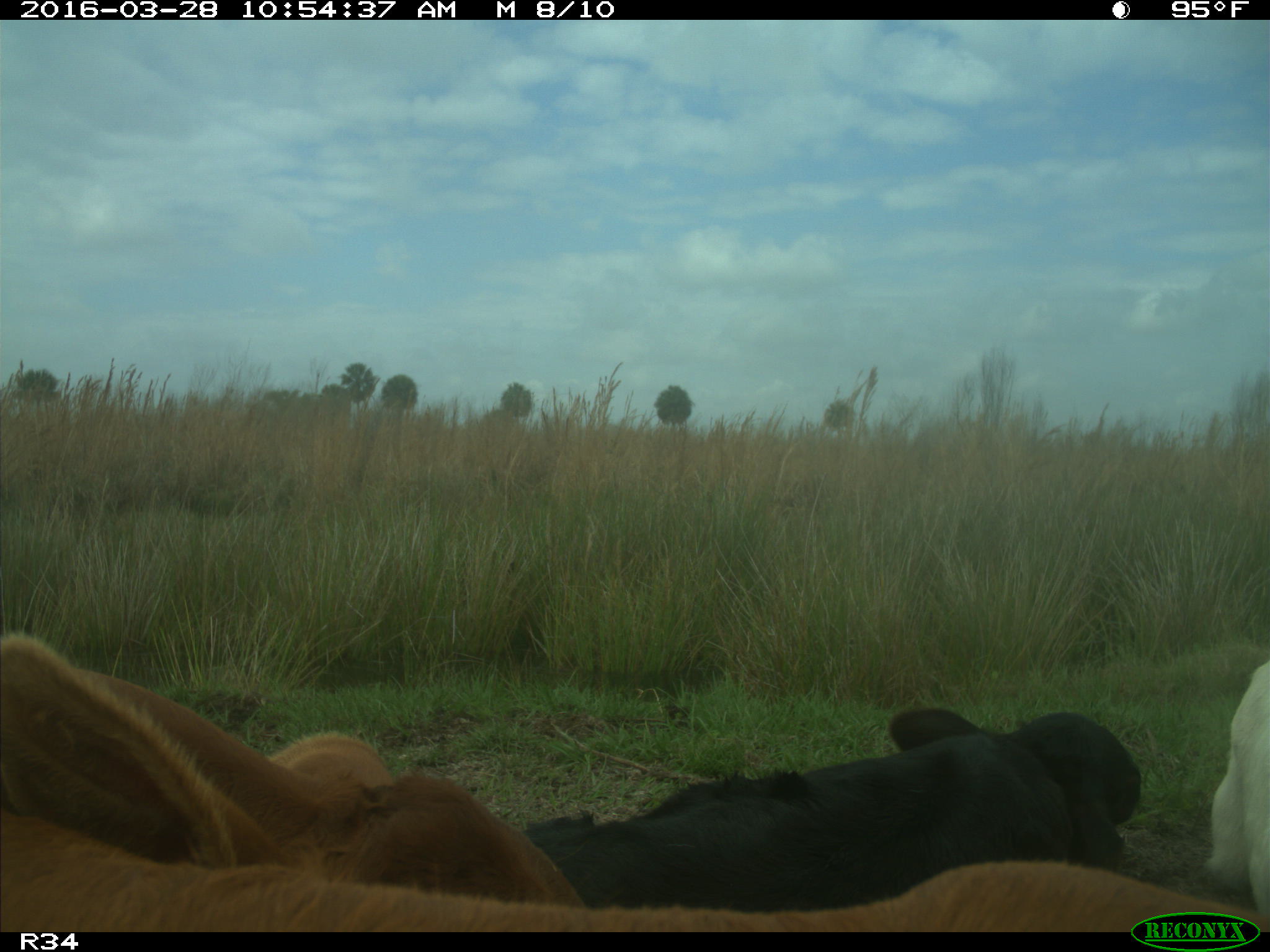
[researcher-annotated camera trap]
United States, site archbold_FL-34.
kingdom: Animalia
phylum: Chordata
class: Mammalia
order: Artiodactyla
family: Bovidae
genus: Bos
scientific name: Bos taurus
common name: domestic cow